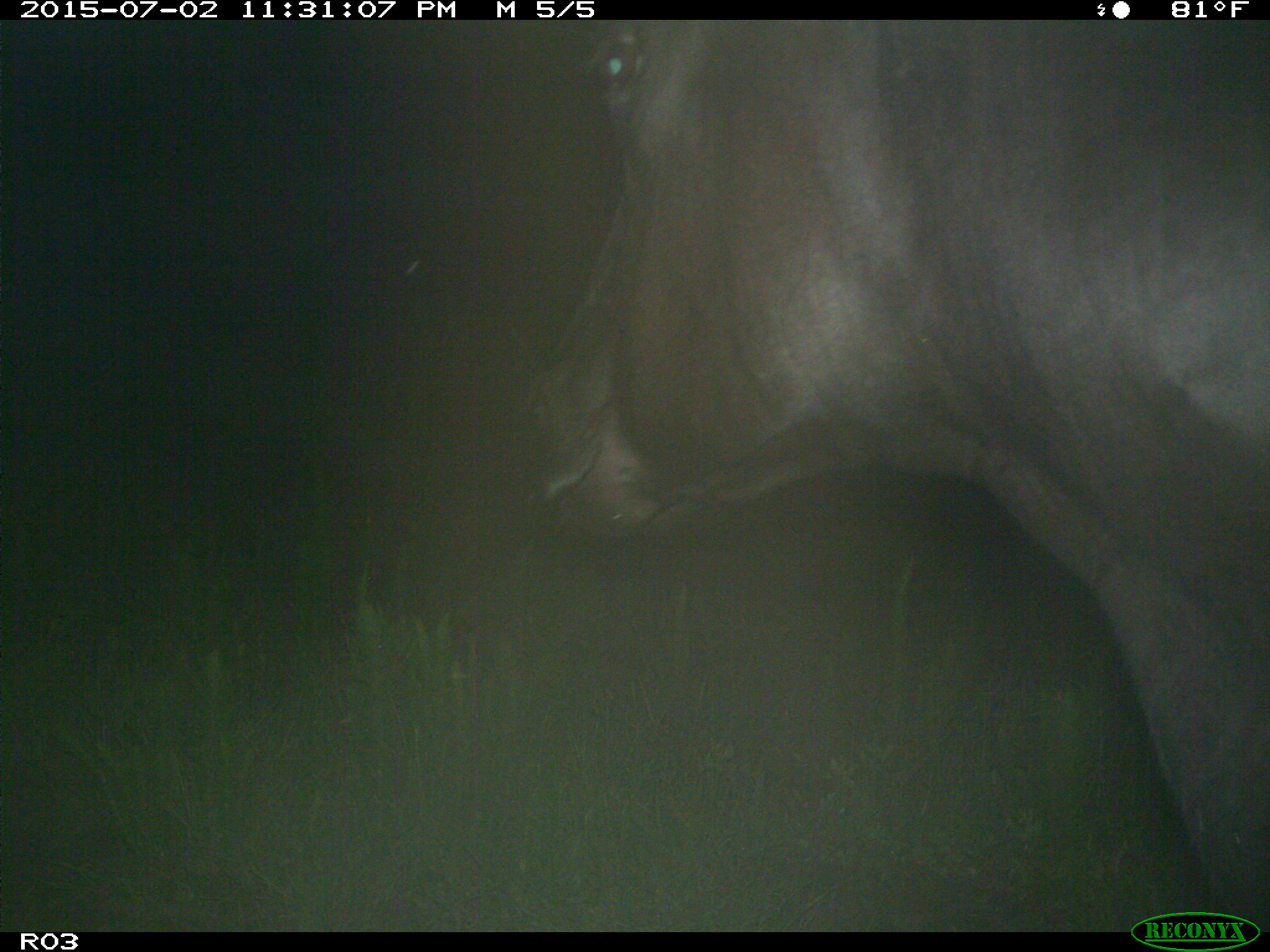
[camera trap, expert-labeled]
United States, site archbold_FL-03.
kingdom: Animalia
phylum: Chordata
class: Mammalia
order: Artiodactyla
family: Bovidae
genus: Bos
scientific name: Bos taurus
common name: domestic cow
Bos taurus (domestic cow).